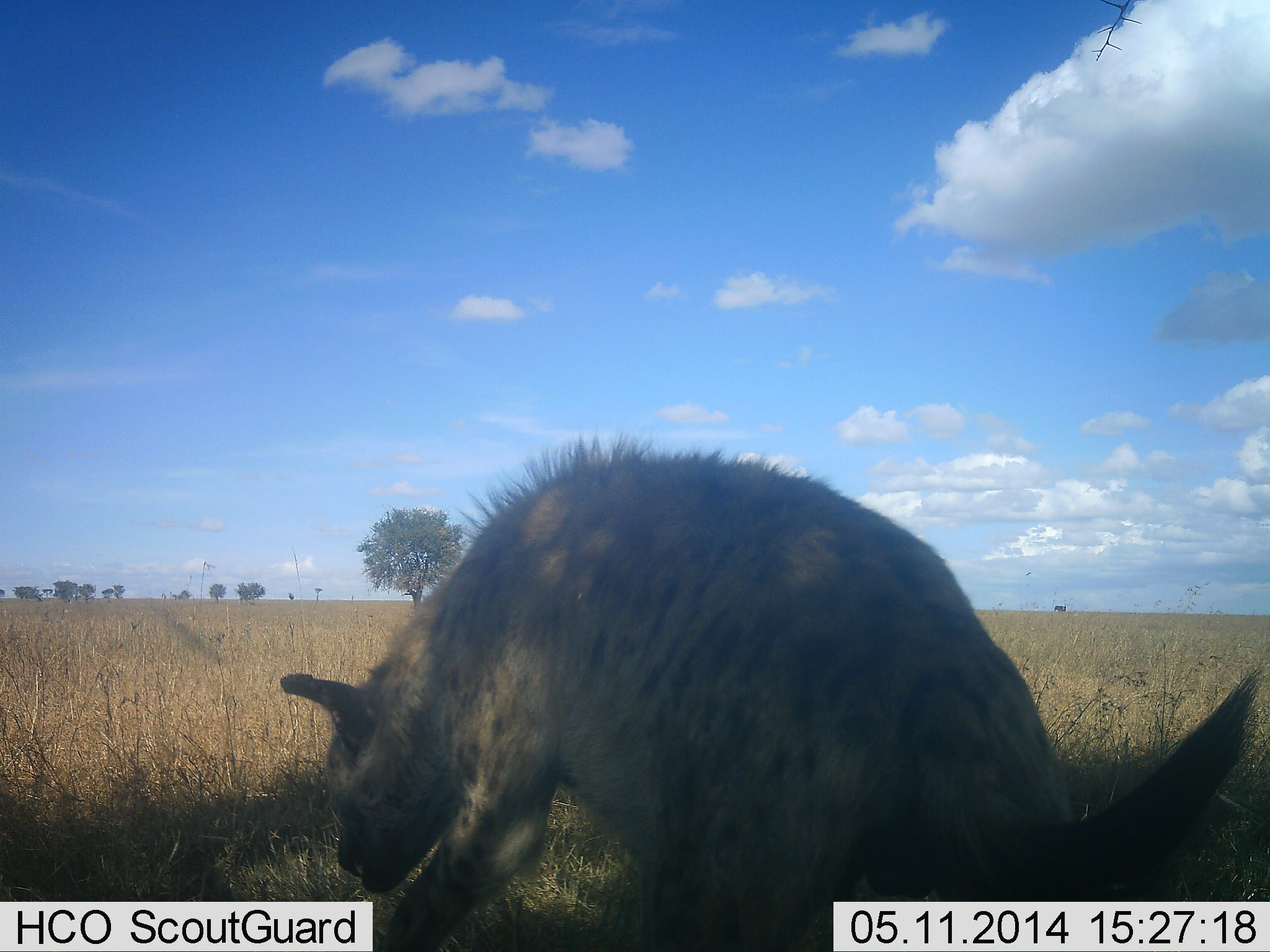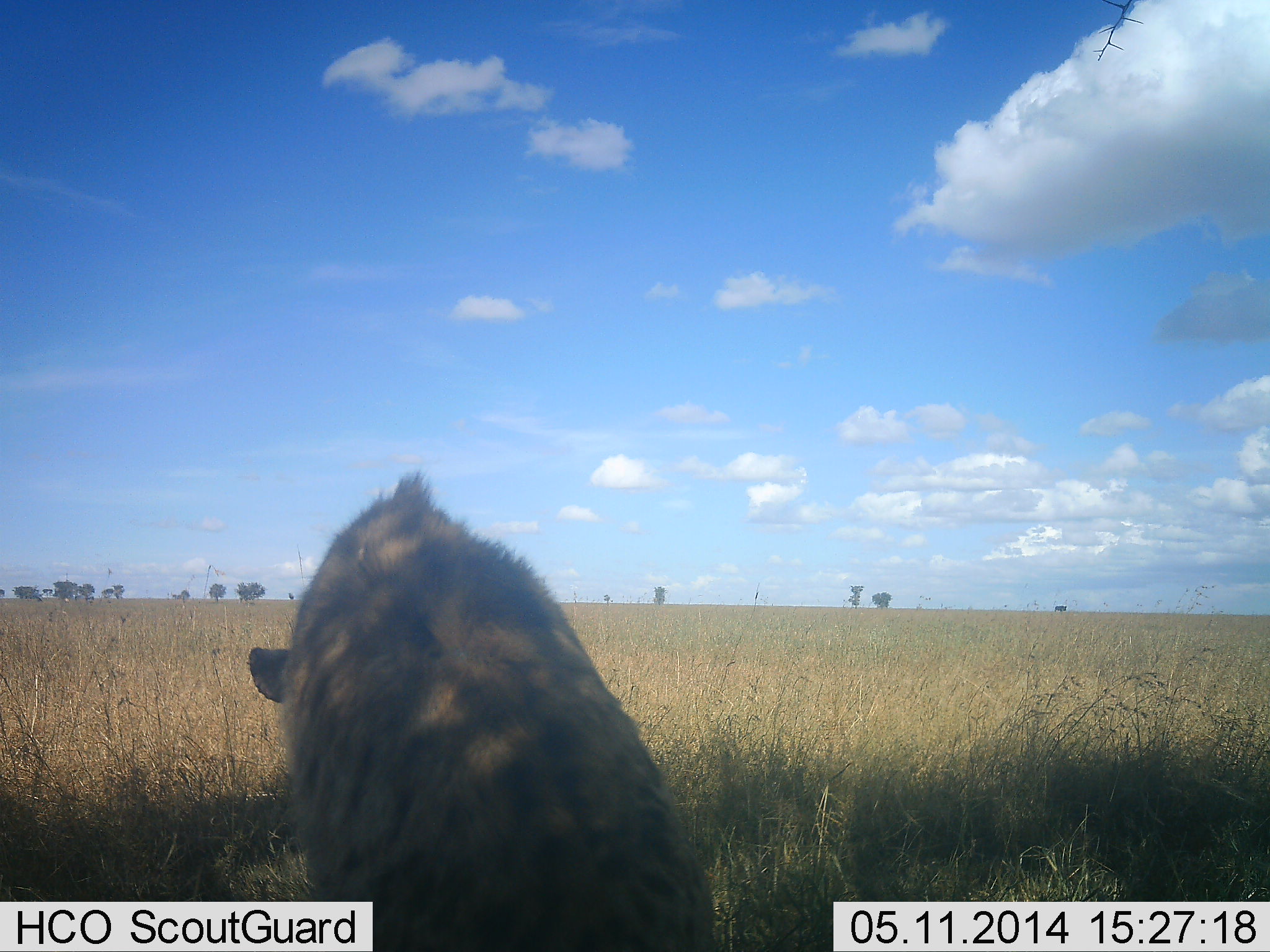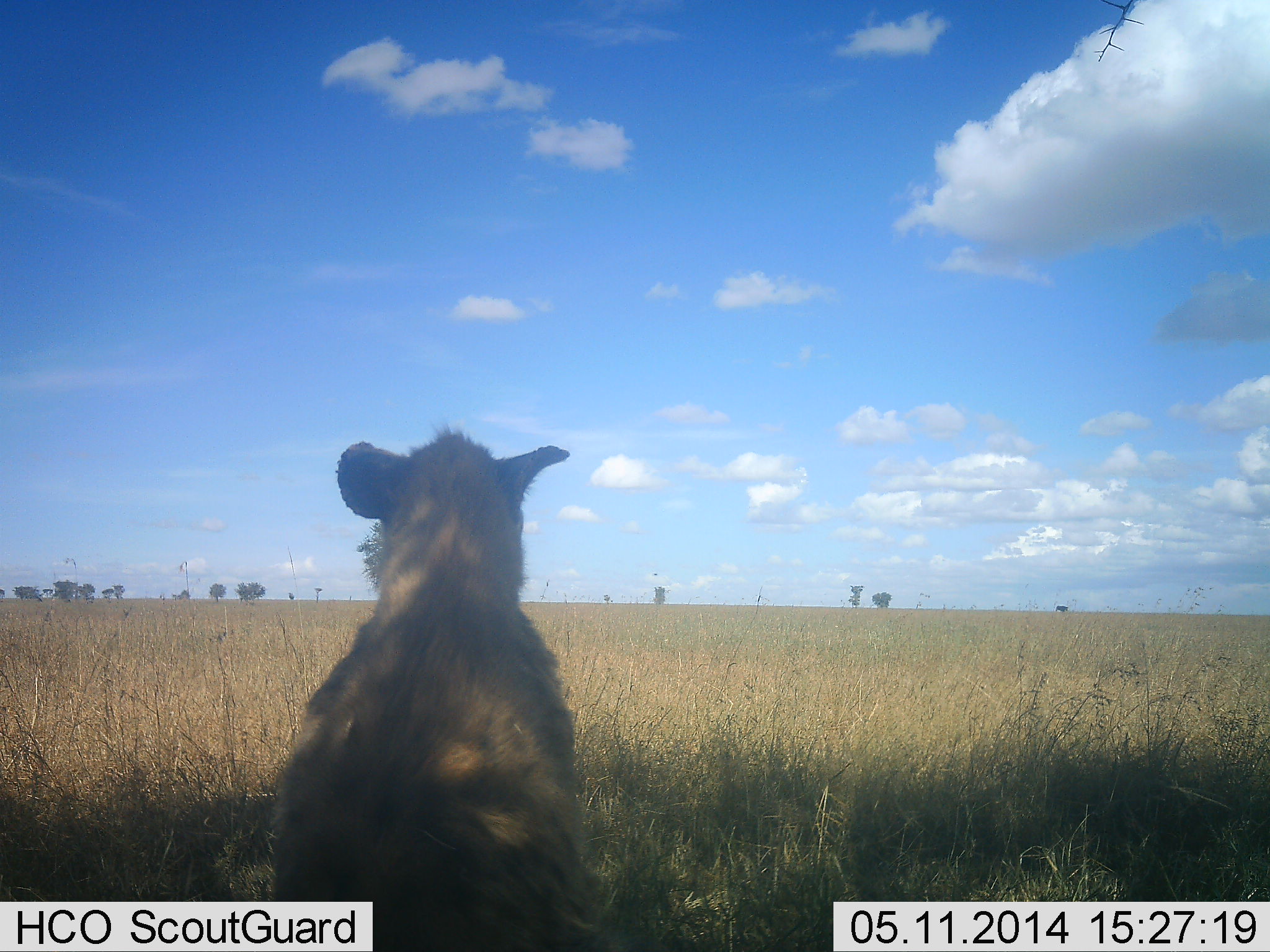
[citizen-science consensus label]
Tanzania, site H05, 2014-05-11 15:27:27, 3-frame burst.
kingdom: Animalia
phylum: Chordata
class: Mammalia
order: Carnivora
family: Hyaenidae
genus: Crocuta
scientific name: Crocuta crocuta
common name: spotted hyena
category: hyenaspotted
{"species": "hyenaspotted (spotted hyena) (Crocuta crocuta)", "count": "1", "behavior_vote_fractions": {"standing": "10%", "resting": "0%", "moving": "90%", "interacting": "0%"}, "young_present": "0%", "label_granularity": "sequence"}